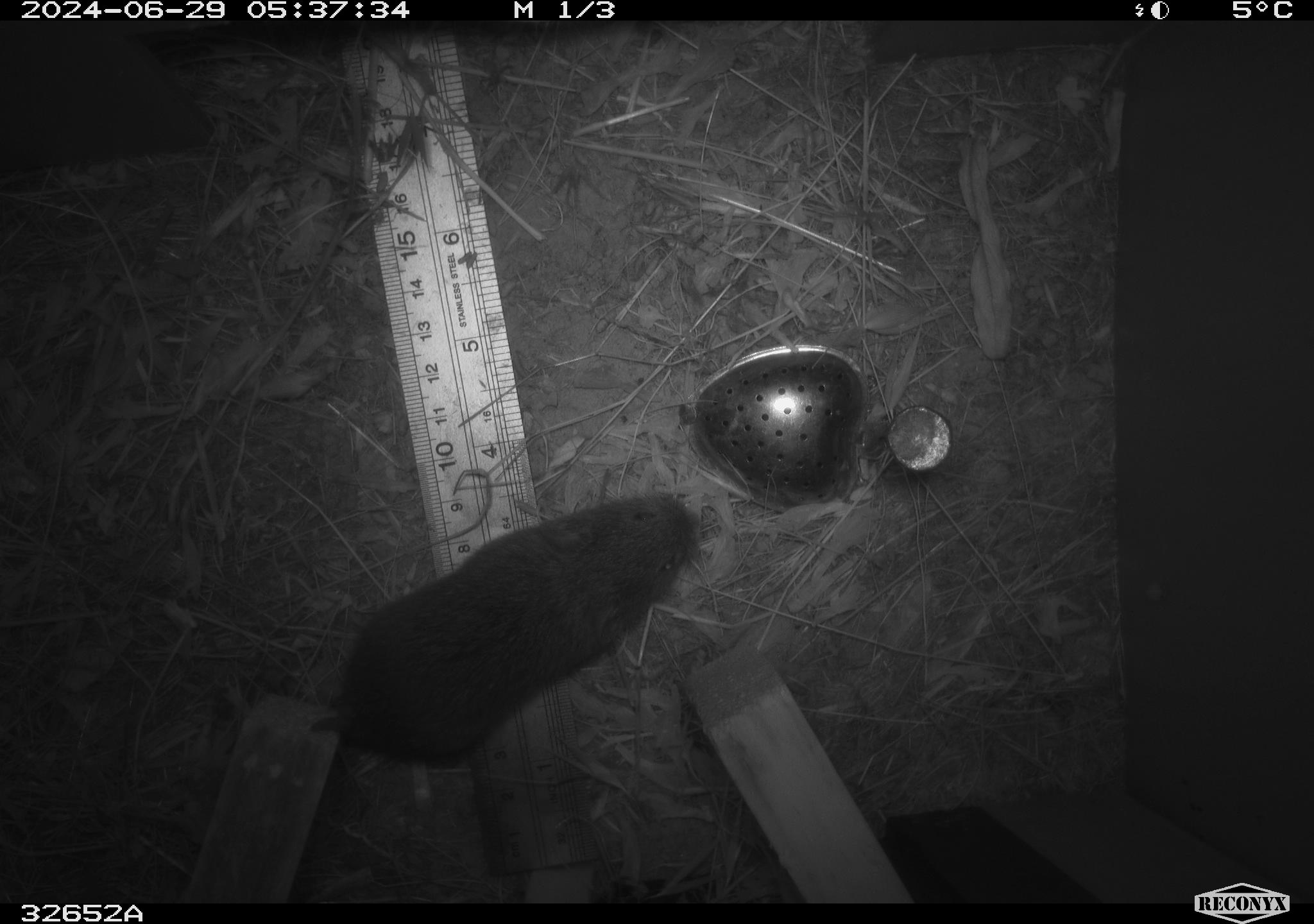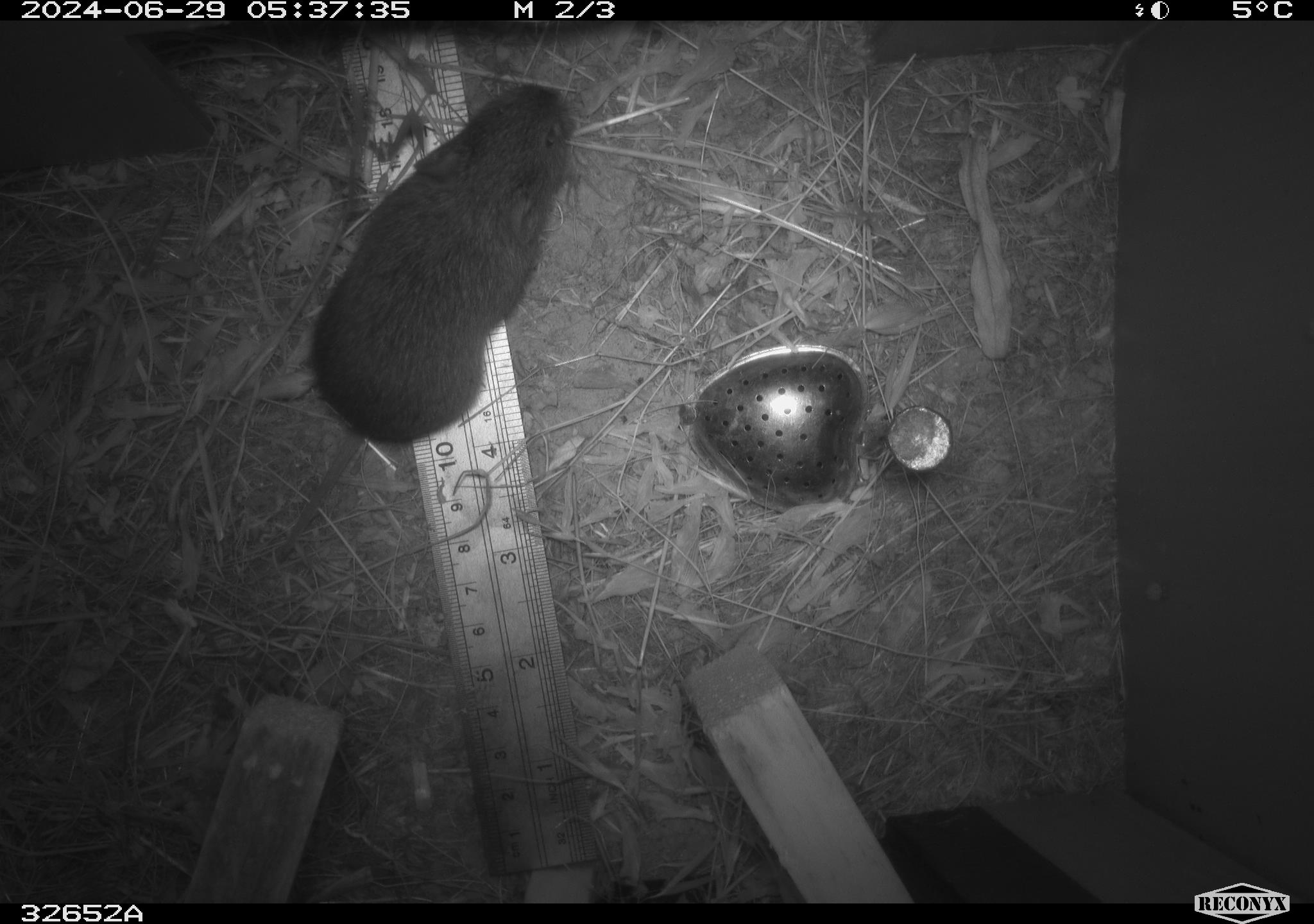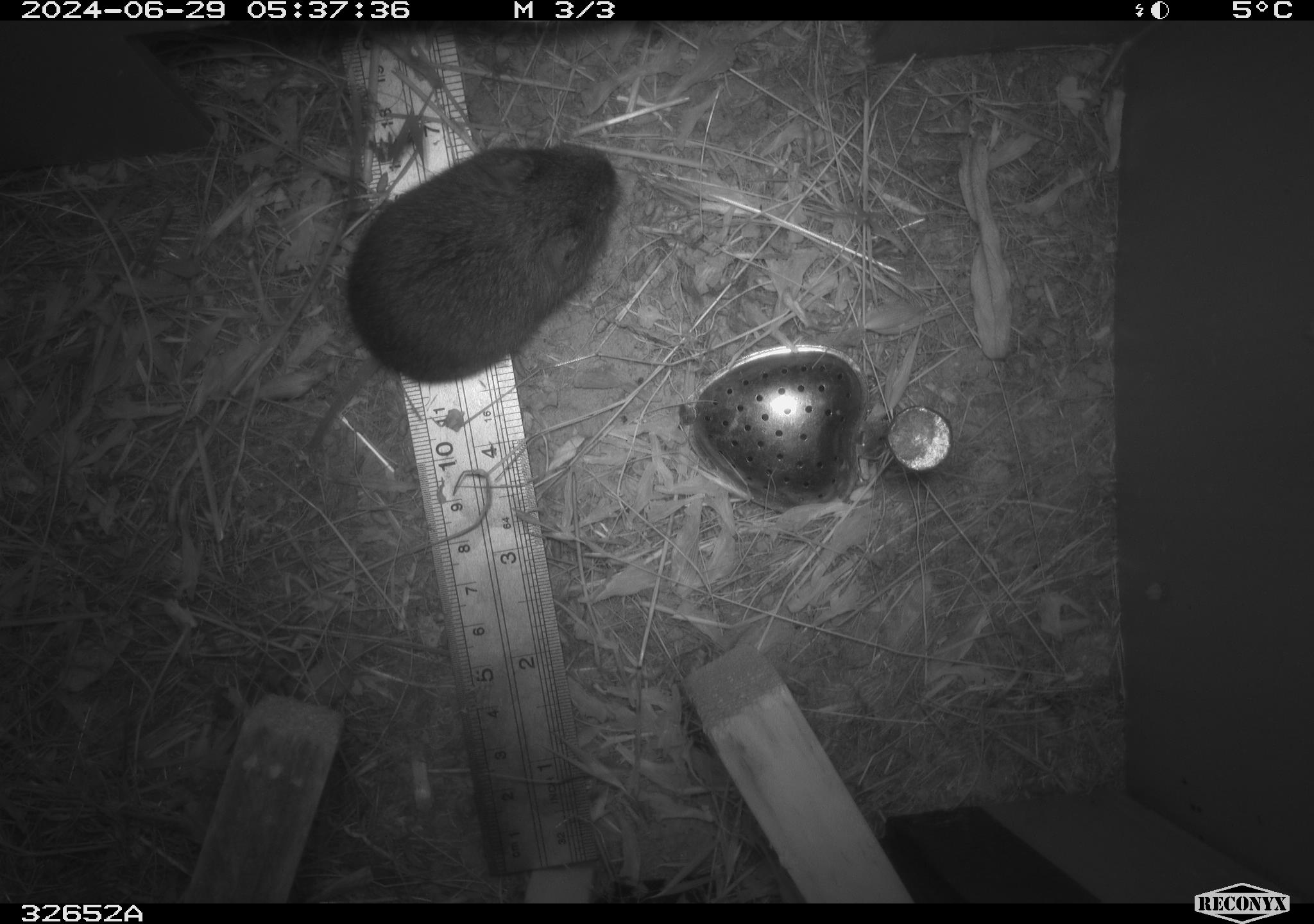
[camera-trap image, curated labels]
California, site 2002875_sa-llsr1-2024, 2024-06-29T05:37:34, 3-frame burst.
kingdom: Animalia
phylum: Chordata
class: Mammalia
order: Rodentia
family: Cricetidae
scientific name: Arvicolinae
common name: voles, lemmings, and muskrats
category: arvicolinae subfamily